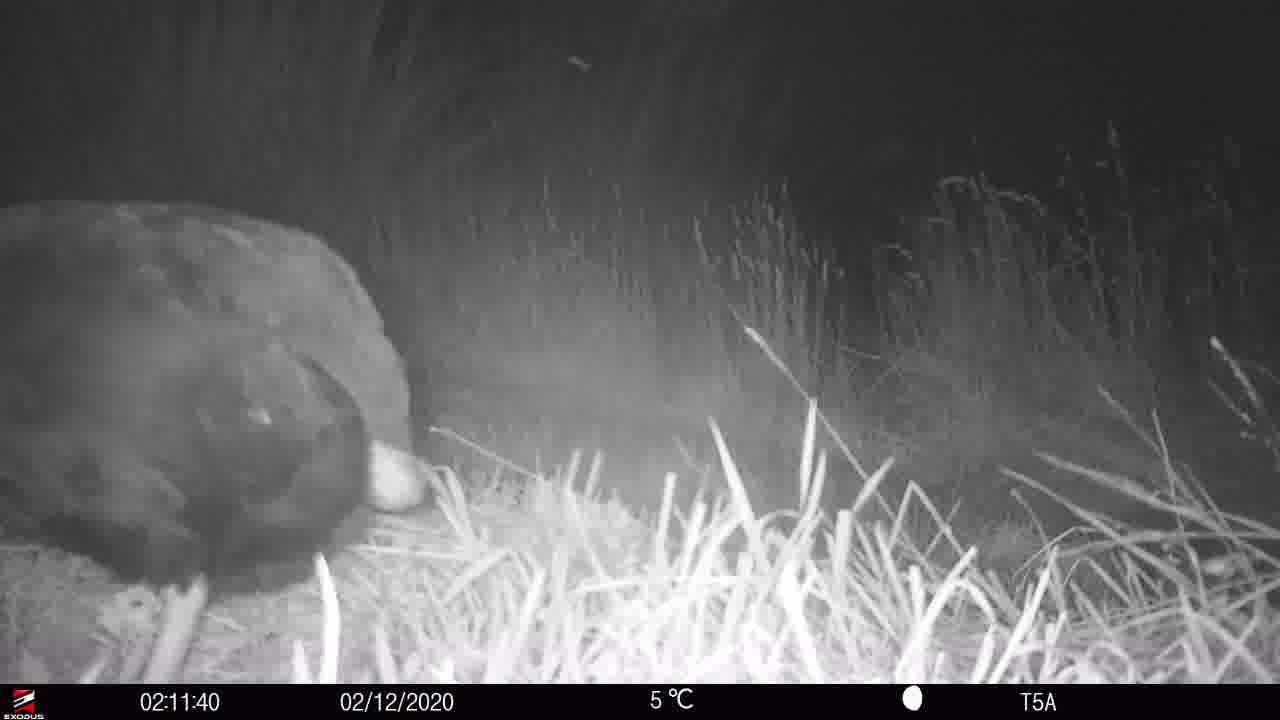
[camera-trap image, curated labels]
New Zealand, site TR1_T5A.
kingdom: Animalia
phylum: Chordata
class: Aves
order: Gruiformes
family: Rallidae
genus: Porphyrio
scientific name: Porphyrio mantelli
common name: takahe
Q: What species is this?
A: Takahe (Porphyrio mantelli).